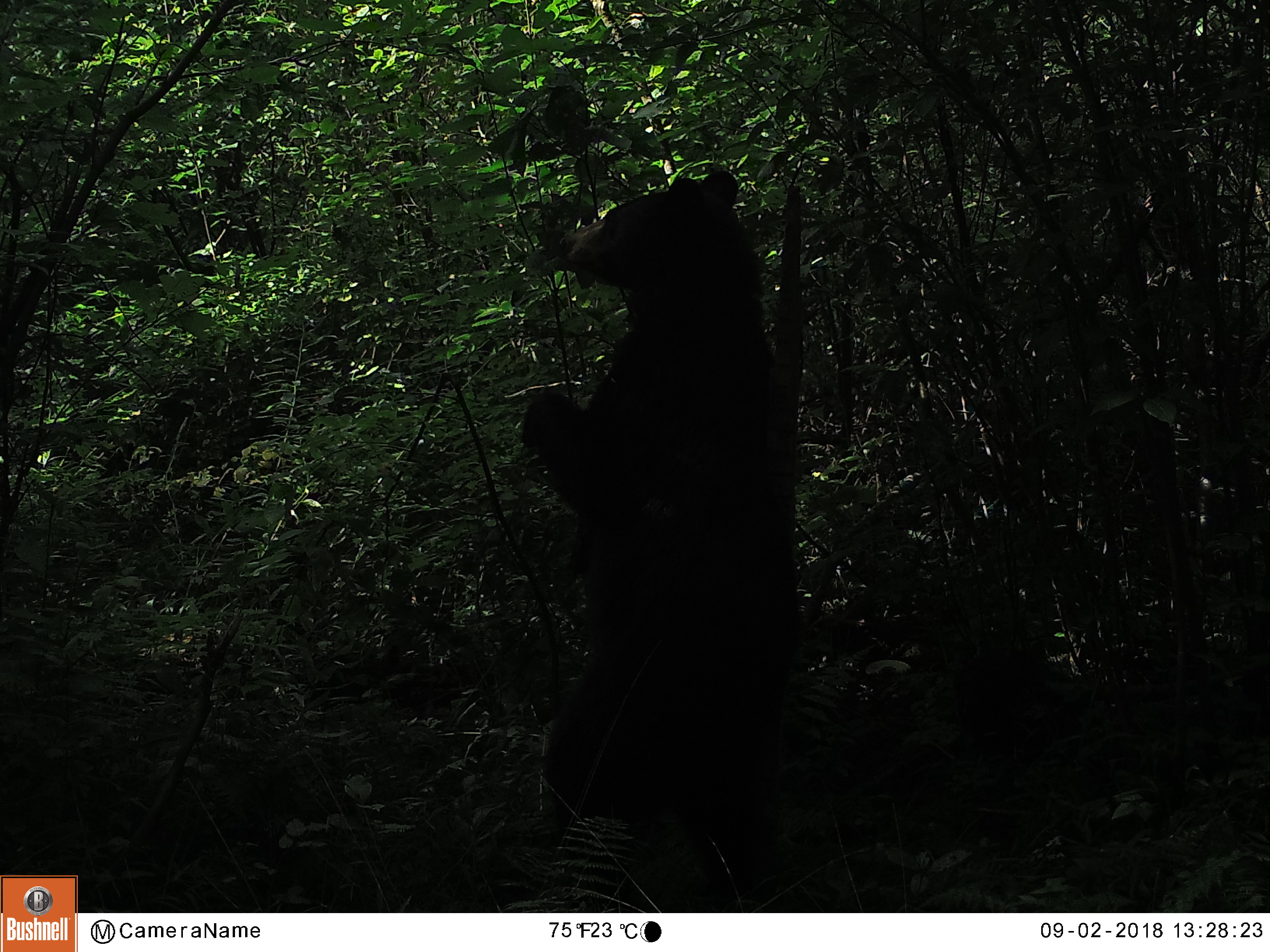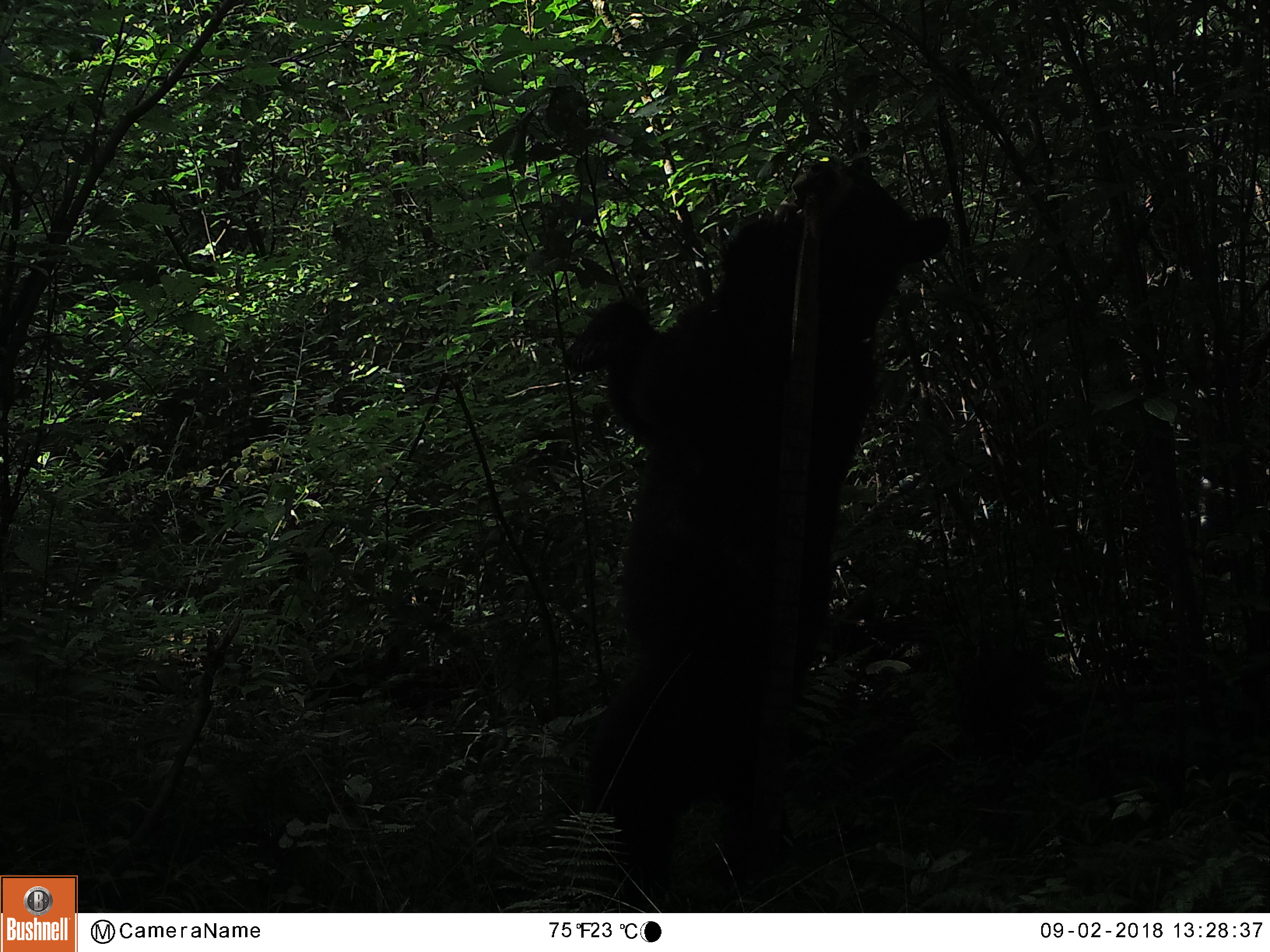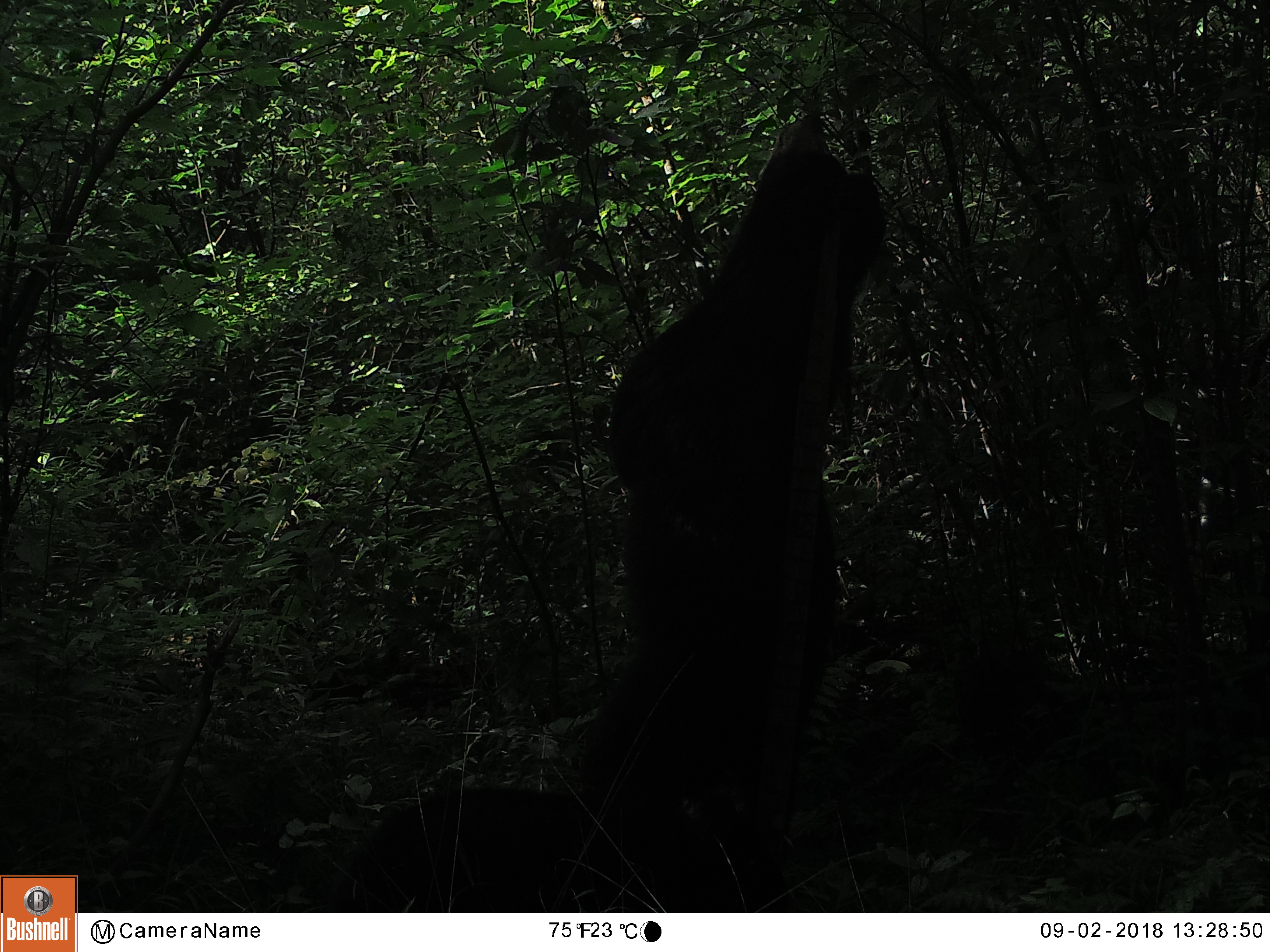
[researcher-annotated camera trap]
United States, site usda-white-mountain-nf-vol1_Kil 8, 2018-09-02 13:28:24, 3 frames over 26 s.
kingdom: Animalia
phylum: Chordata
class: Mammalia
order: Carnivora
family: Ursidae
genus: Ursus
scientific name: Ursus americanus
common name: black bear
Black bear (Ursus americanus).